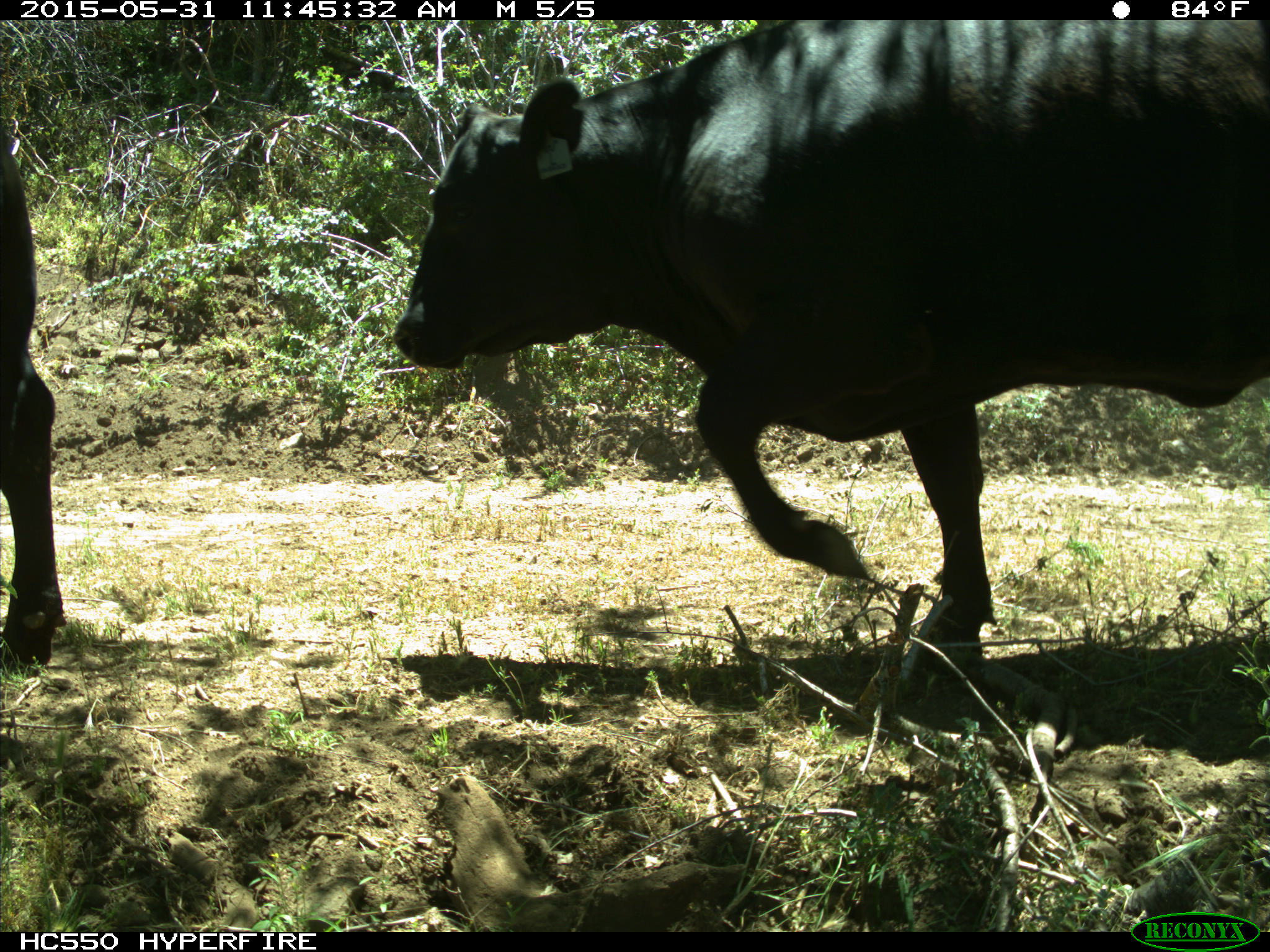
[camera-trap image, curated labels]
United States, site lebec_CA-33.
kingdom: Animalia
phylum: Chordata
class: Mammalia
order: Artiodactyla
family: Bovidae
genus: Bos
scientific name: Bos taurus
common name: domestic cow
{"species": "Bos taurus (domestic cow)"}